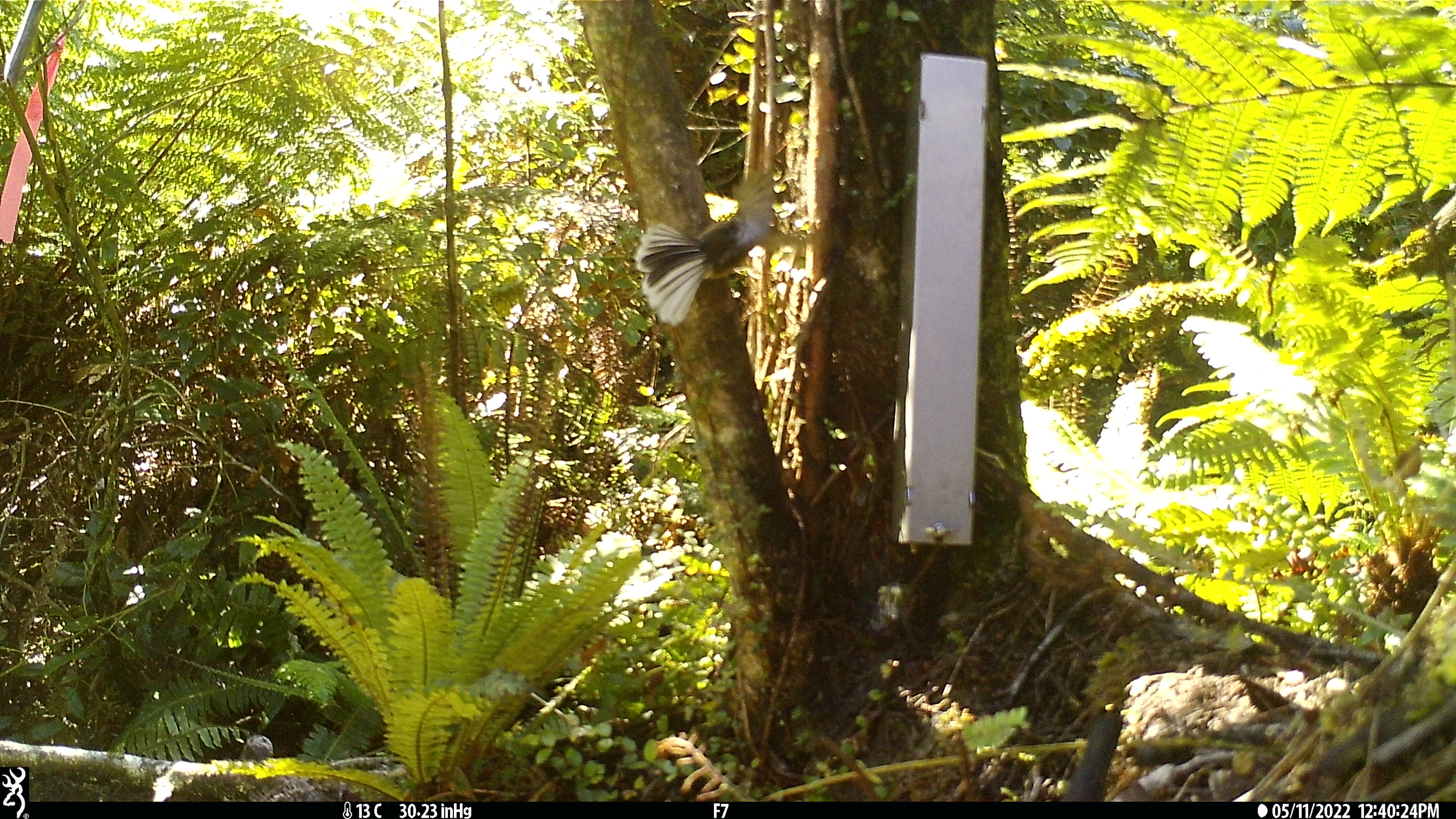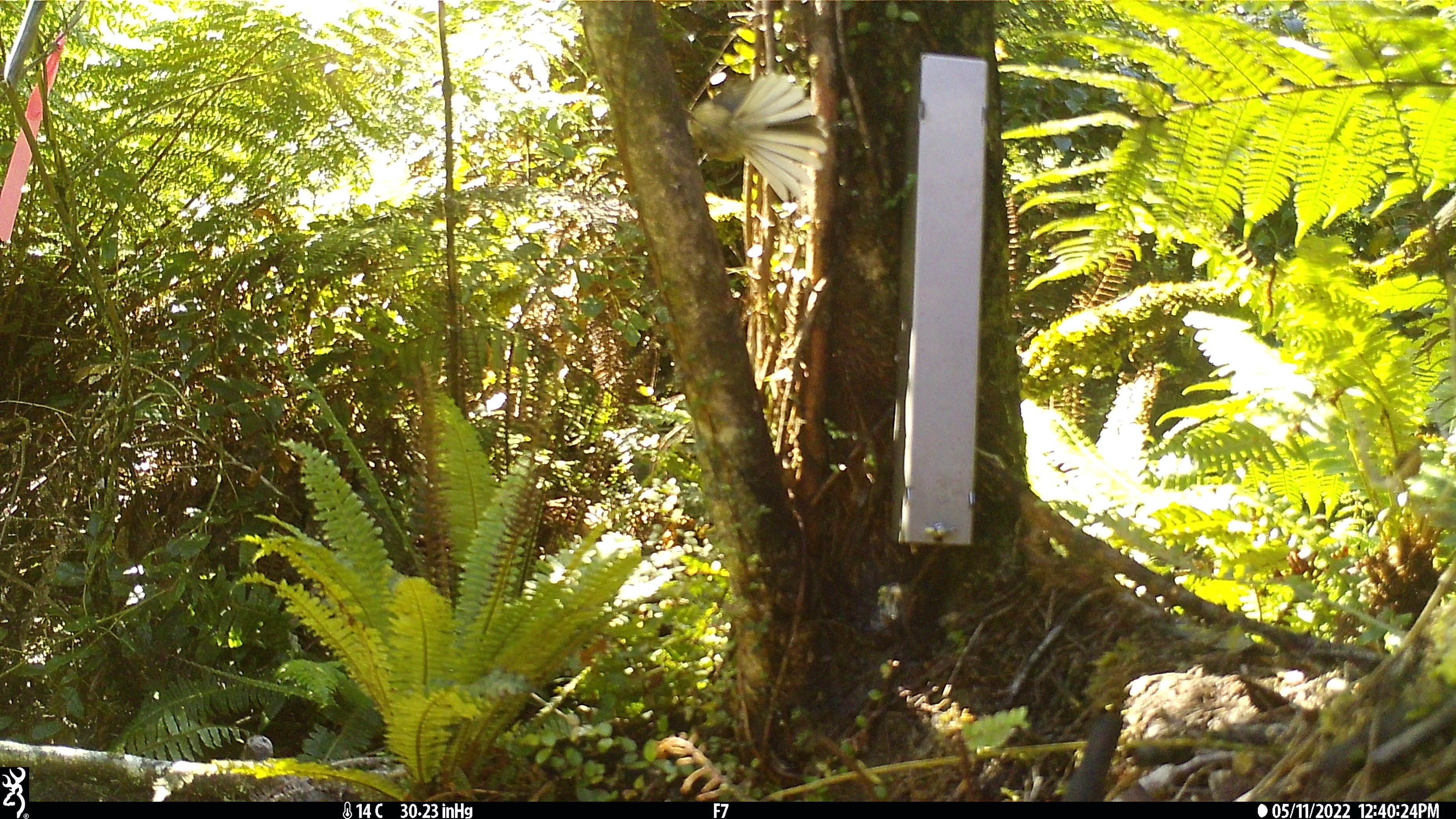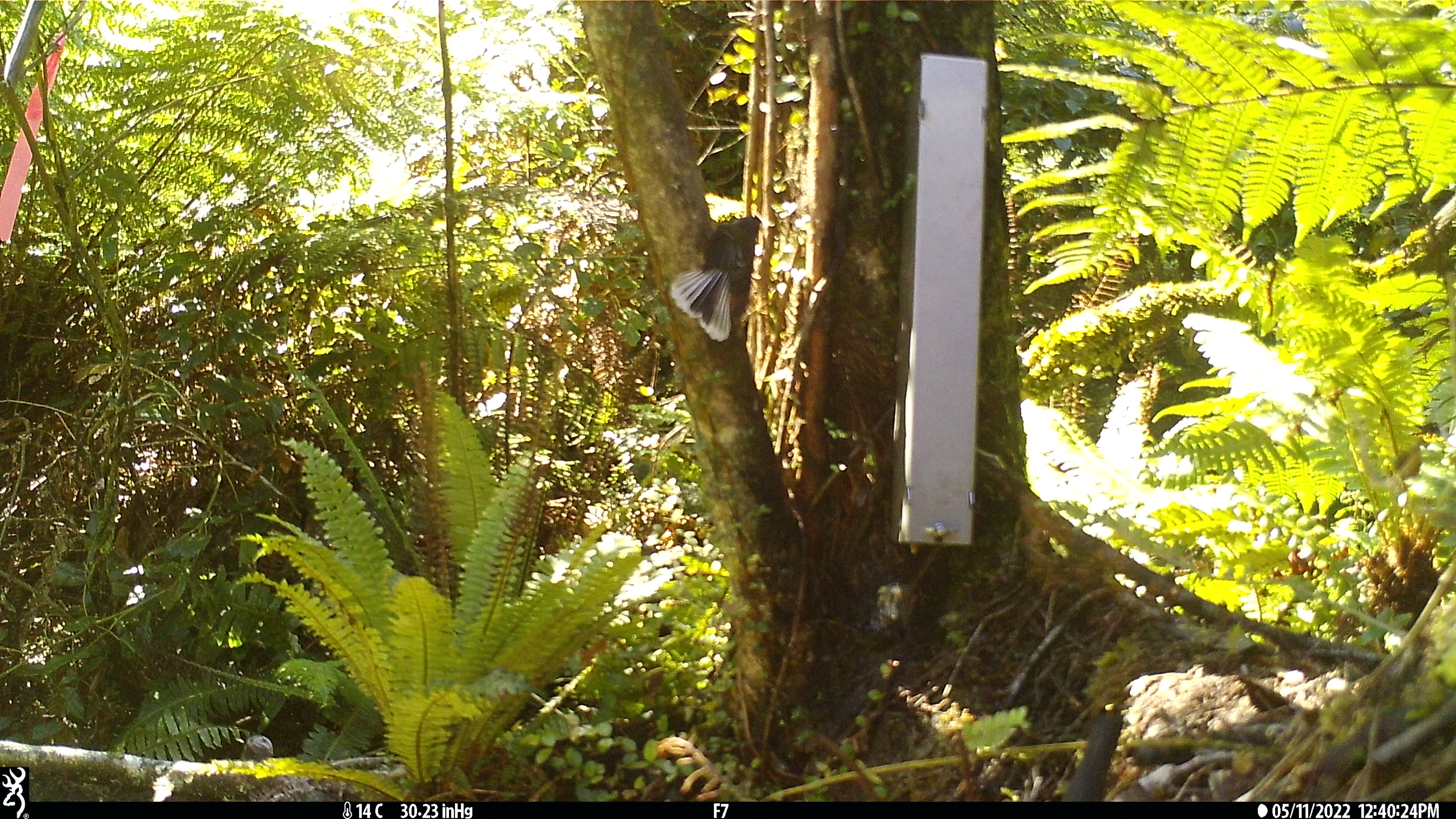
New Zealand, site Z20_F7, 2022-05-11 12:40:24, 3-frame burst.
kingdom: Animalia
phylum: Chordata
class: Aves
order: Passeriformes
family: Rhipiduridae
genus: Rhipidura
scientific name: Rhipidura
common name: fantails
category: fantail